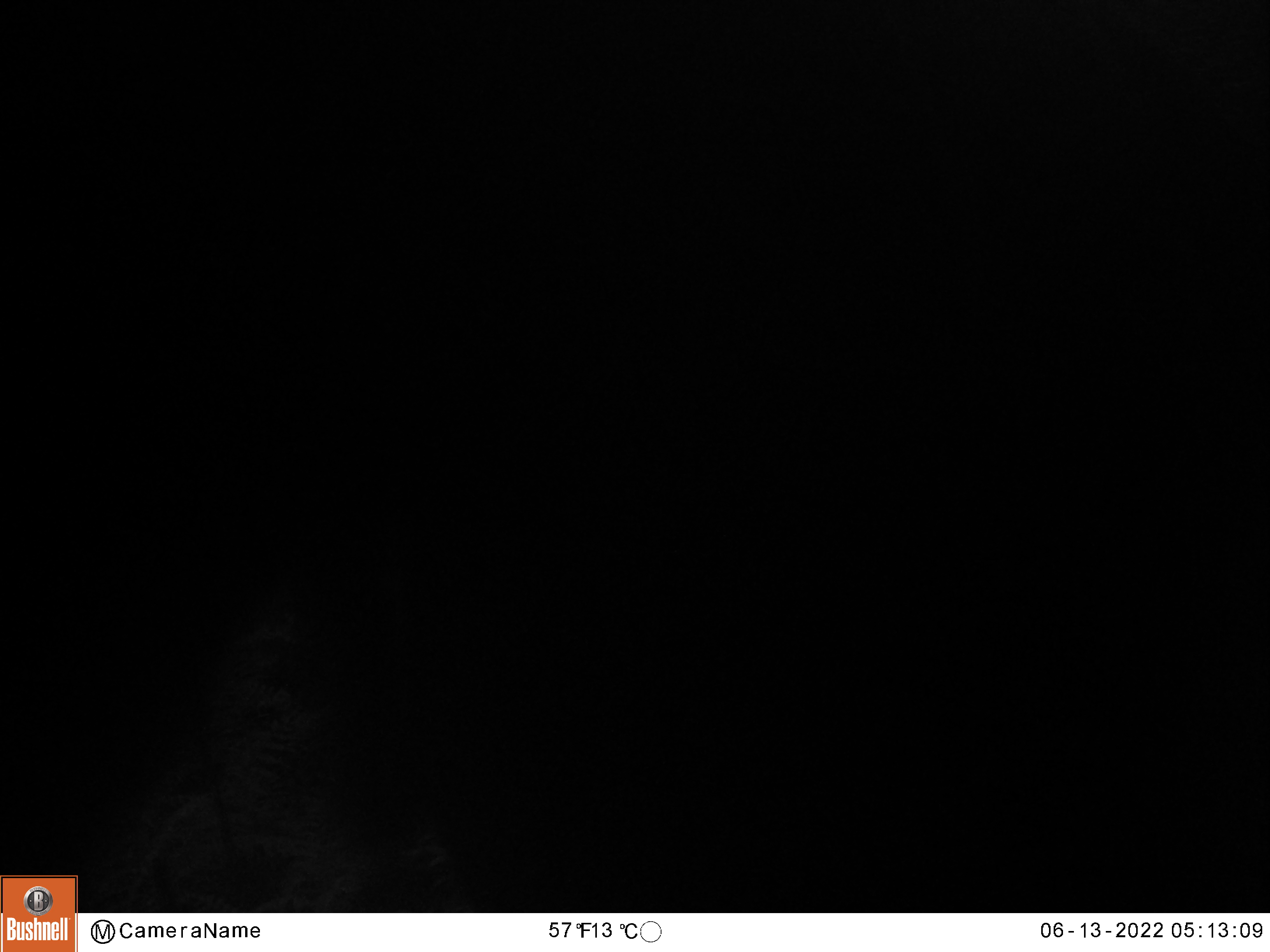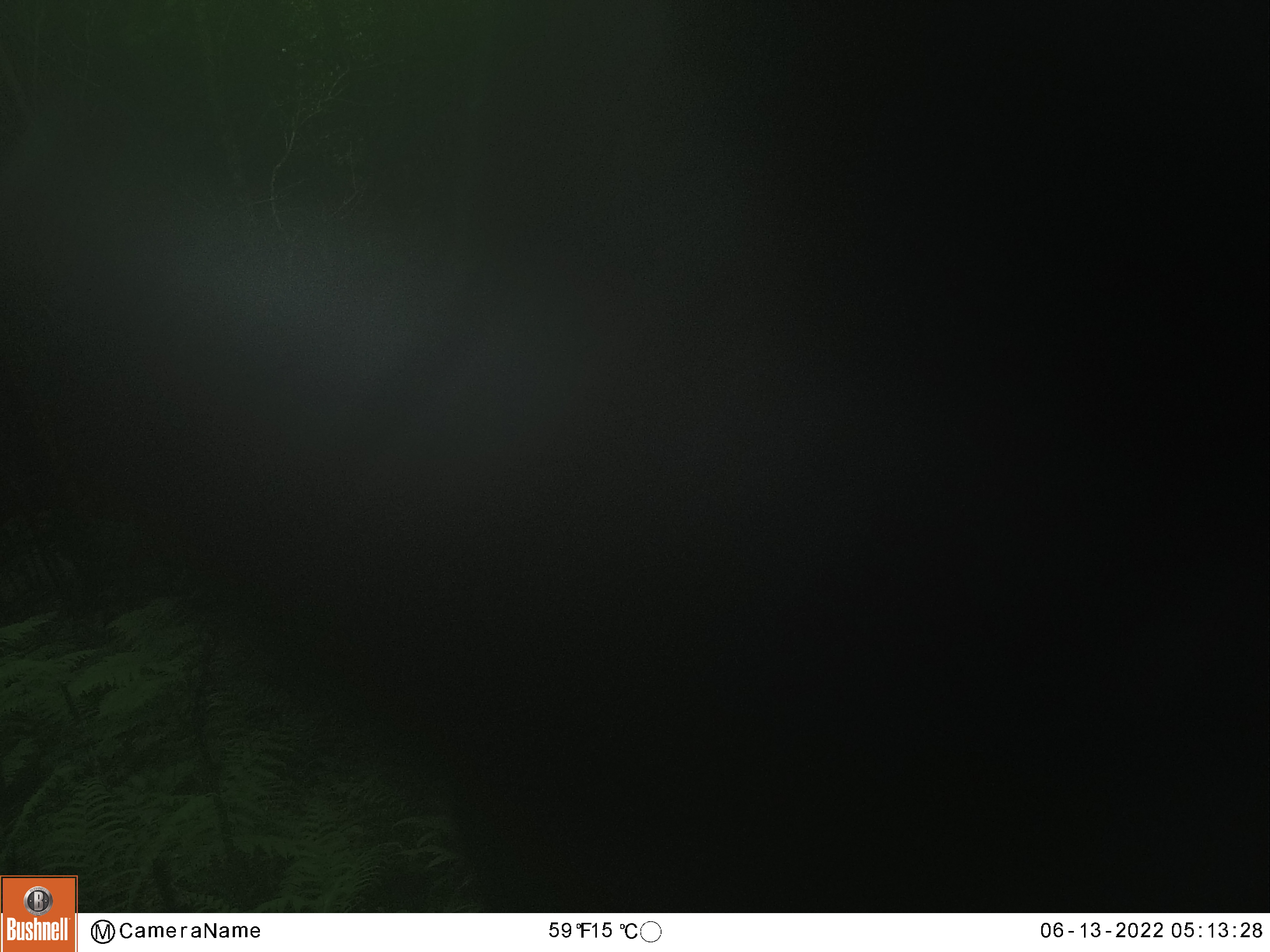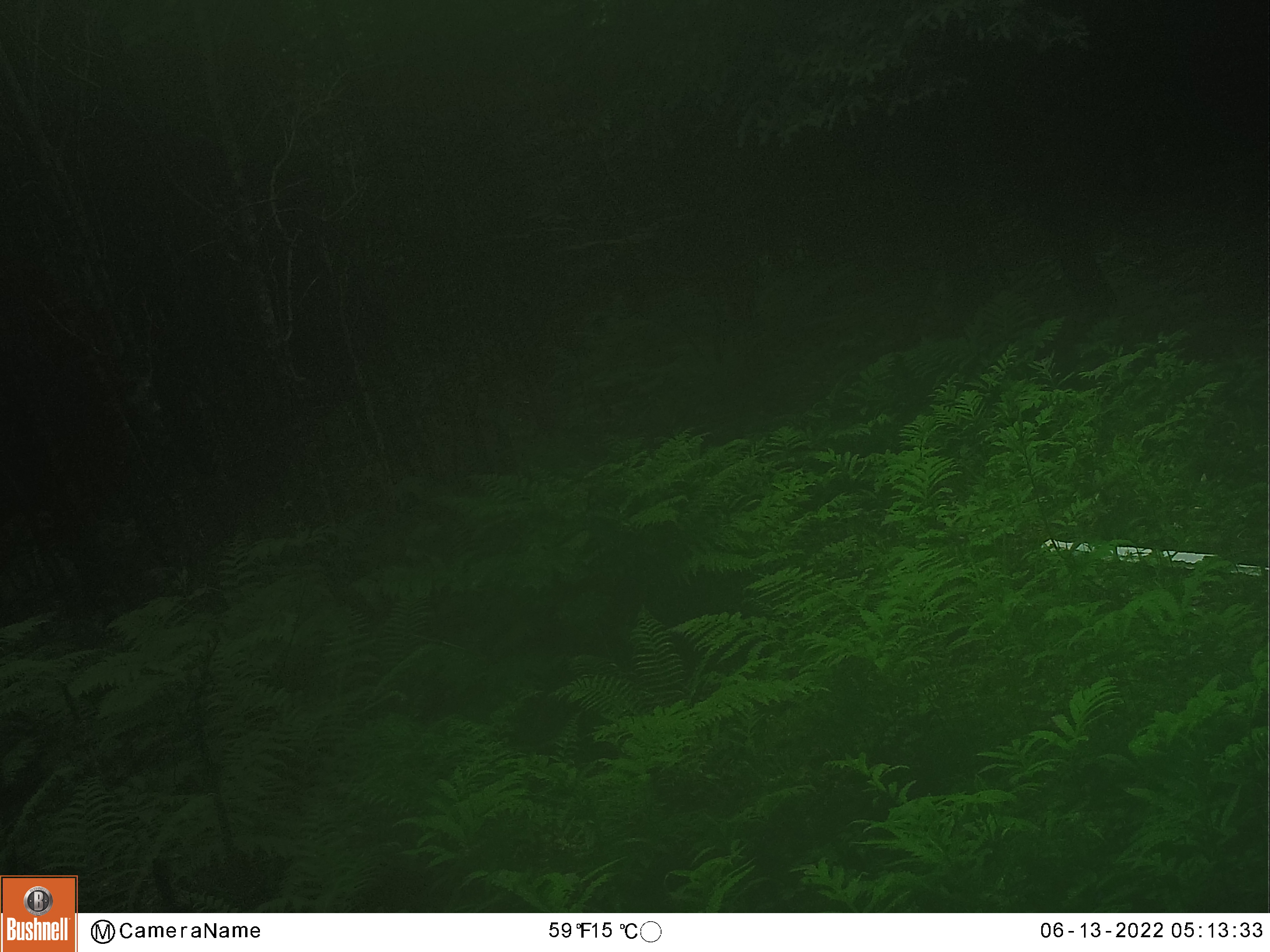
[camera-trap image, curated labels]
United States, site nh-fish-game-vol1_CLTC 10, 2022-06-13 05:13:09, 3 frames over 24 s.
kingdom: Animalia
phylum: Chordata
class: Mammalia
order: Artiodactyla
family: Cervidae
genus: Alces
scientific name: Alces alces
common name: moose